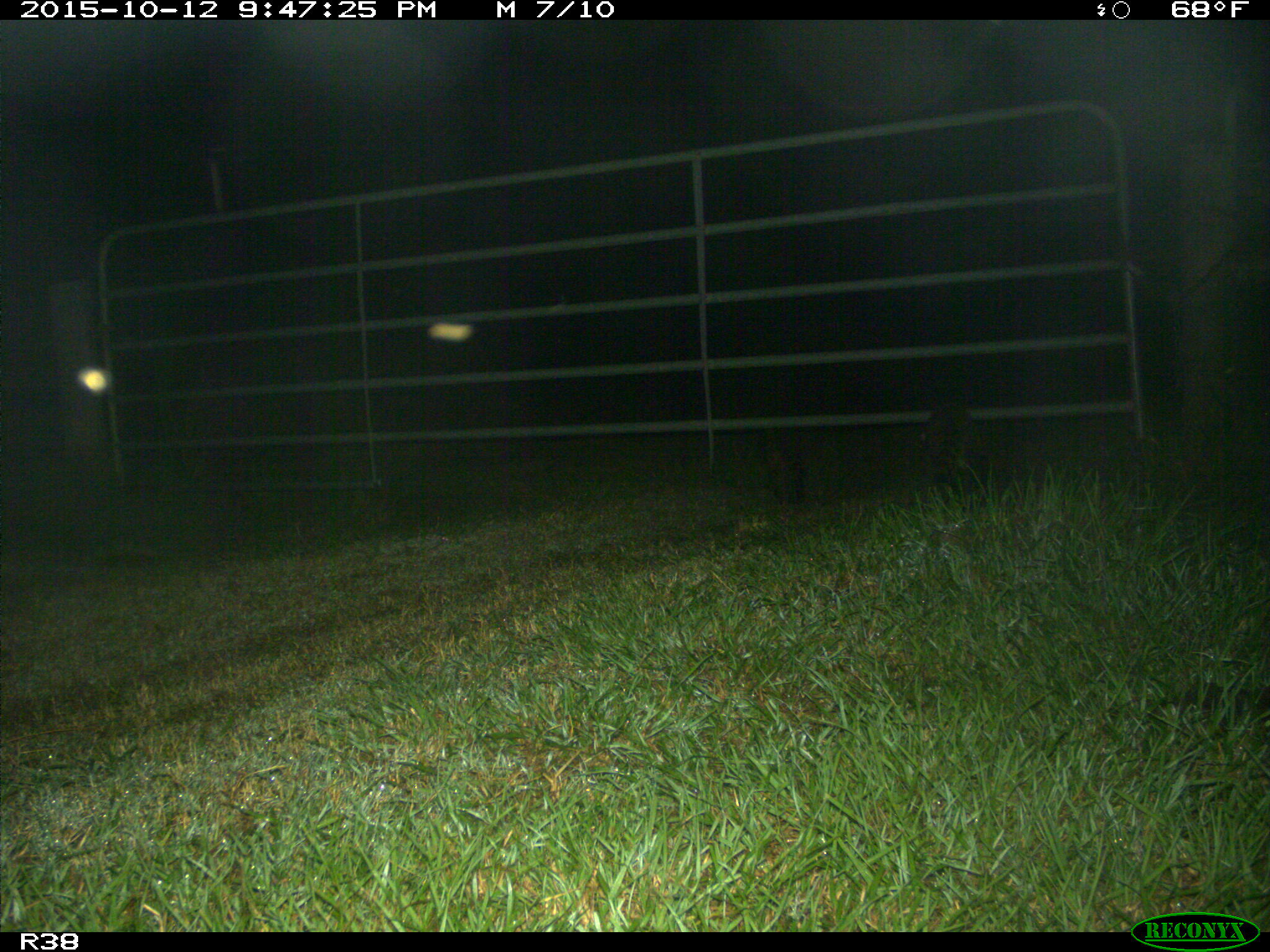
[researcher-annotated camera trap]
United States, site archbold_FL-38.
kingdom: Animalia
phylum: Chordata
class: Mammalia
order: Carnivora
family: Procyonidae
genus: Procyon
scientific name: Procyon lotor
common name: common raccoon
Procyon lotor (common raccoon).